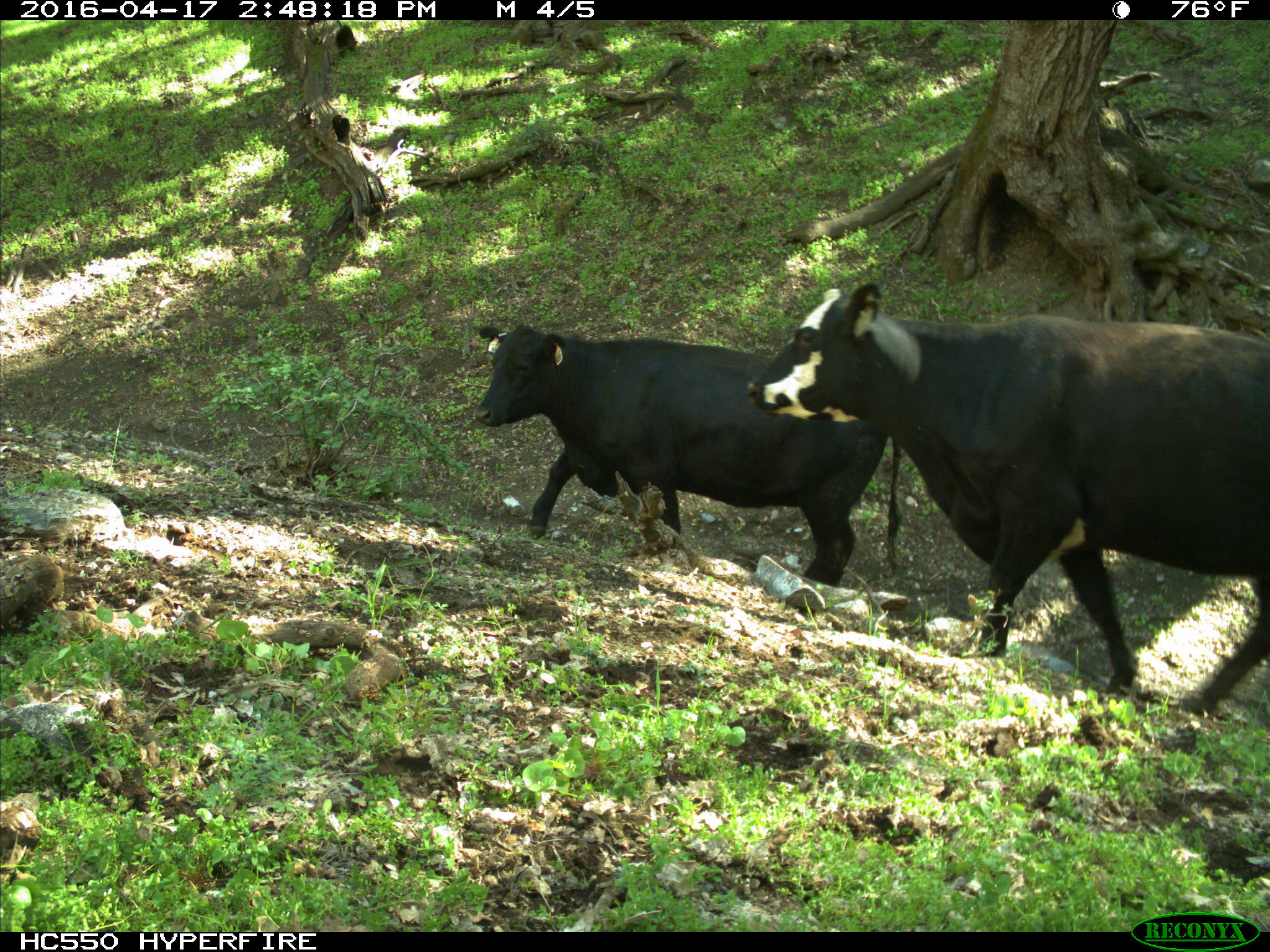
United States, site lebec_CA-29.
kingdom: Animalia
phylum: Chordata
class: Mammalia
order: Artiodactyla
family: Bovidae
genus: Bos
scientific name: Bos taurus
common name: domestic cow